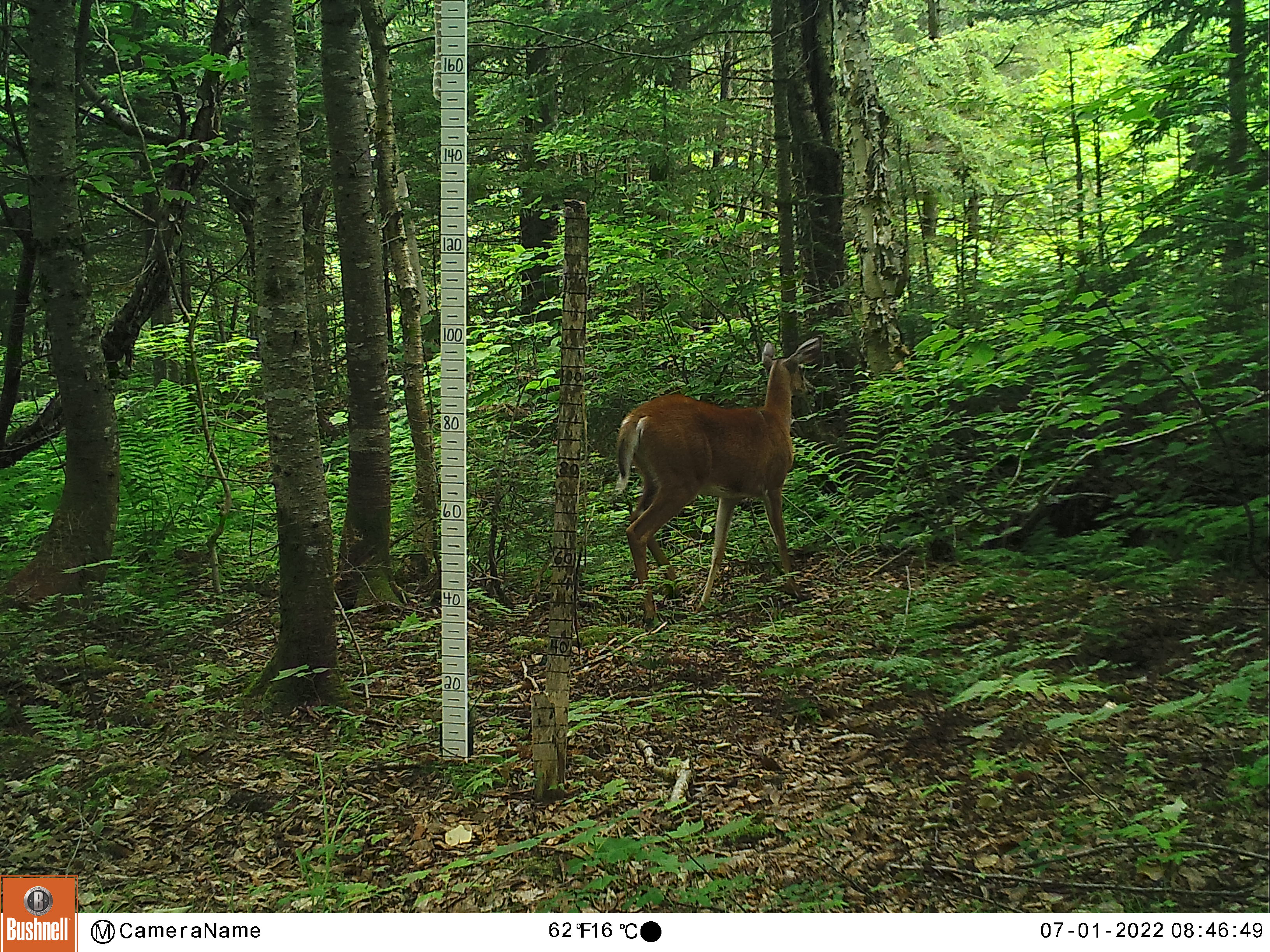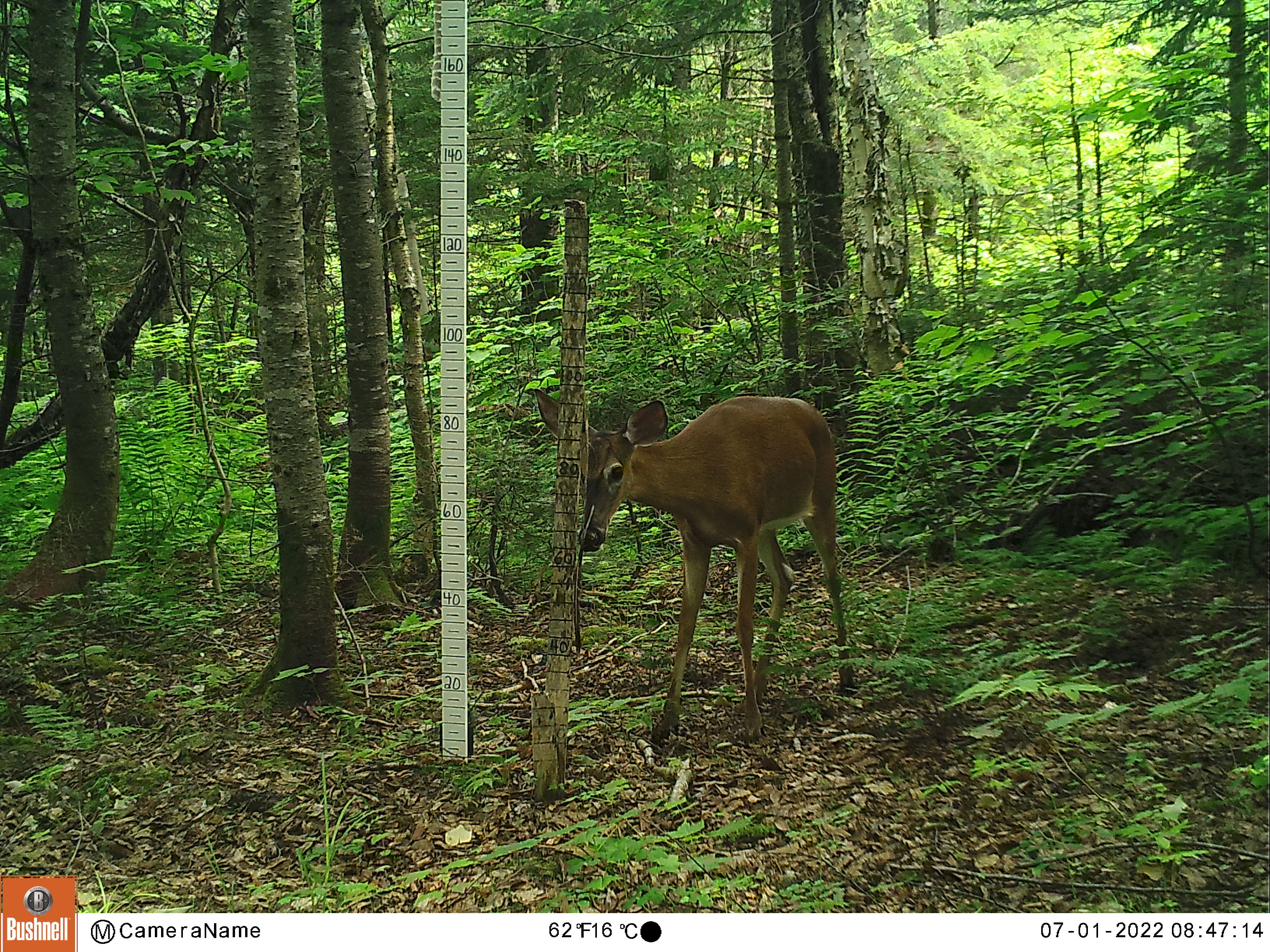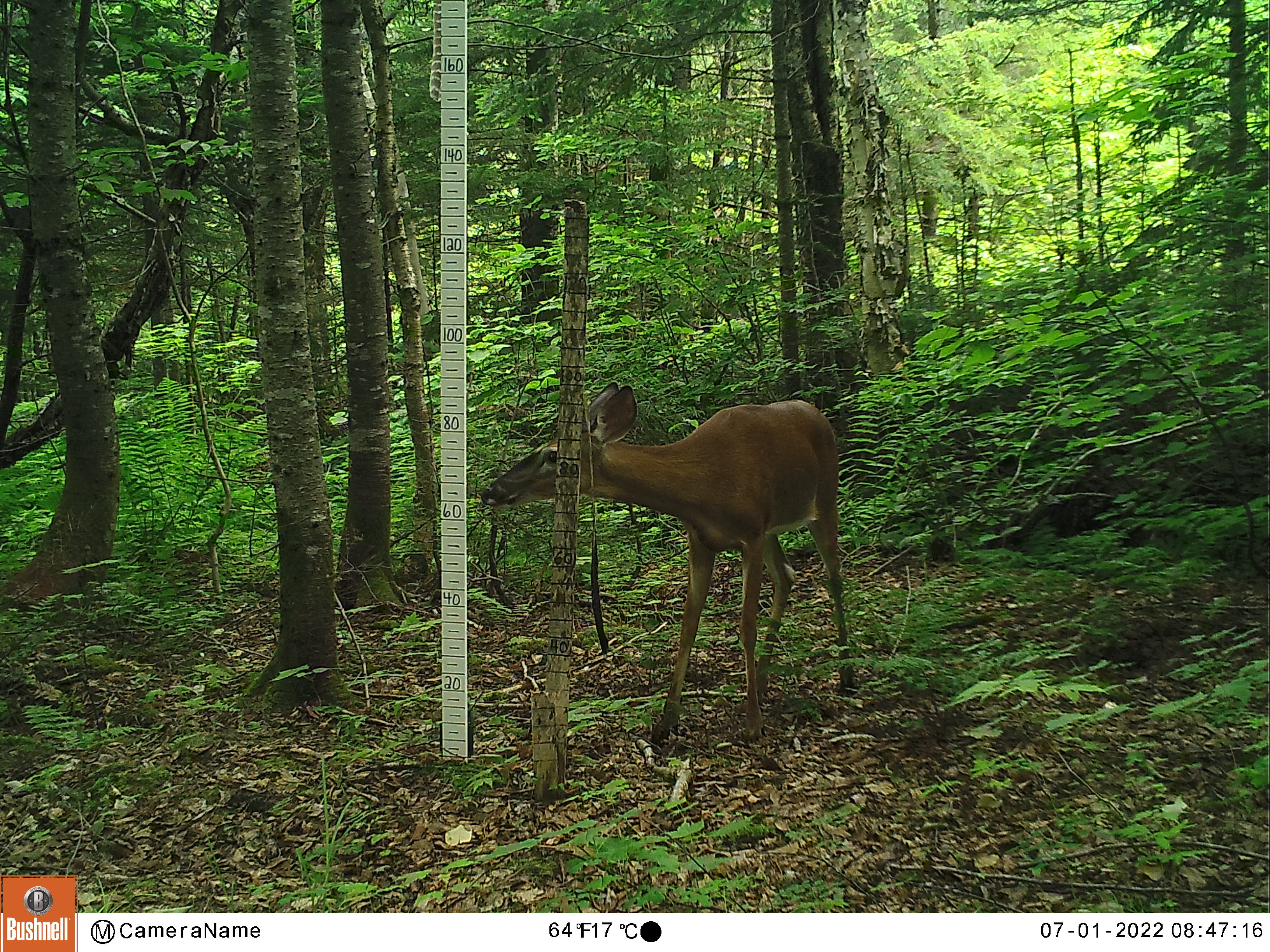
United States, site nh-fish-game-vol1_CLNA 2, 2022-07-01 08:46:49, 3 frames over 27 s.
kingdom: Animalia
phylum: Chordata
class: Mammalia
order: Artiodactyla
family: Cervidae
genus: Odocoileus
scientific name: Odocoileus virginianus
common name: white-tailed deer